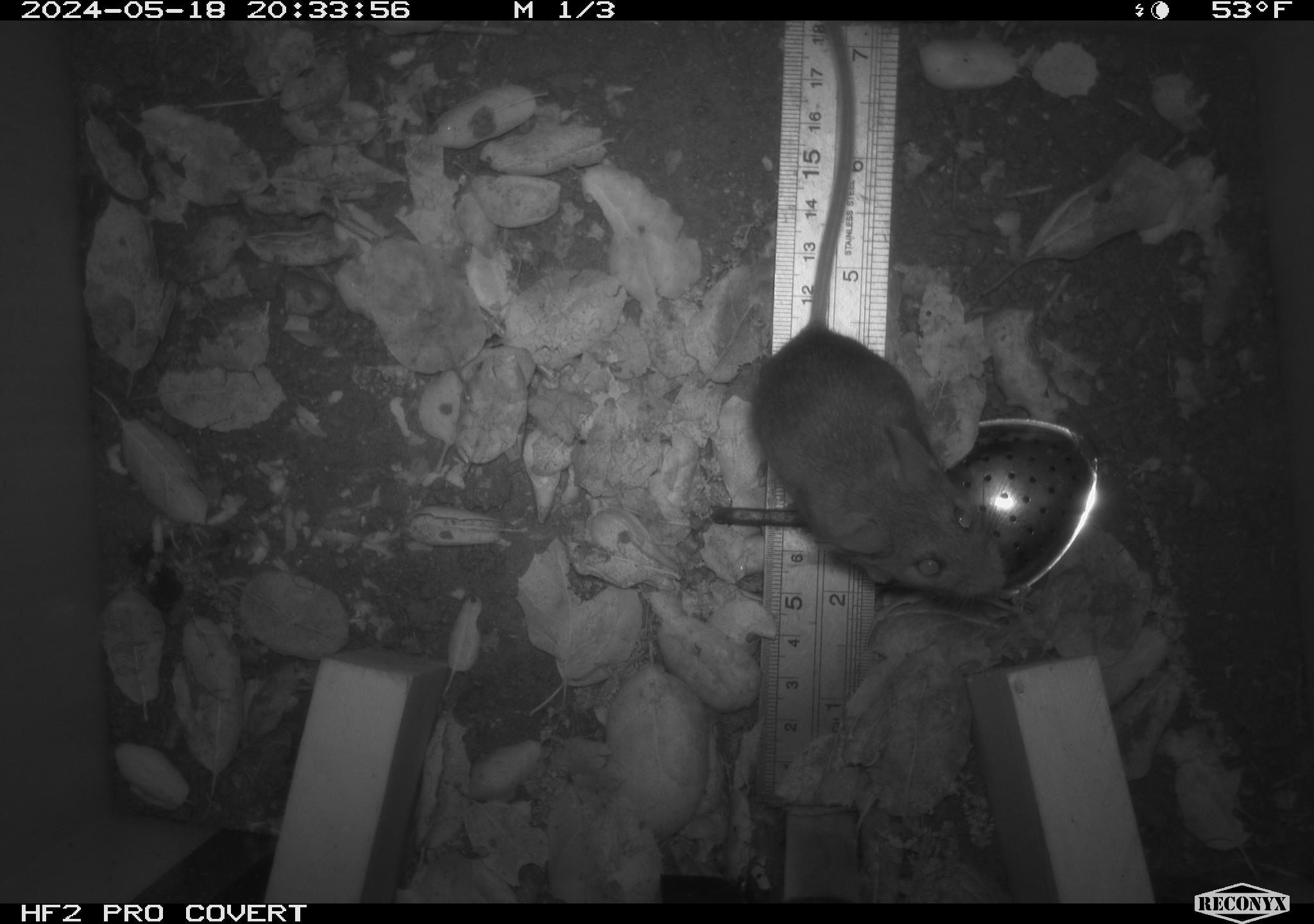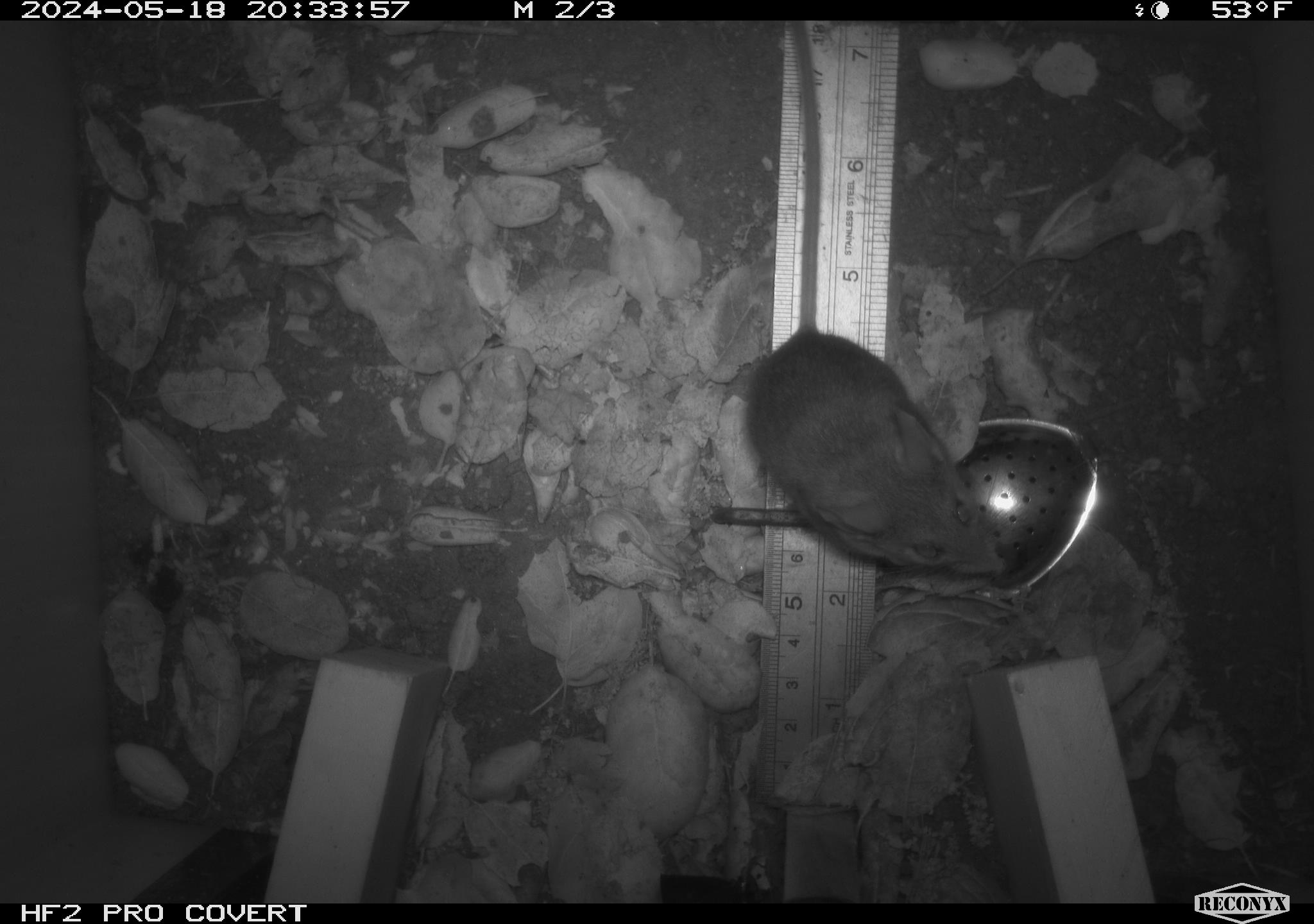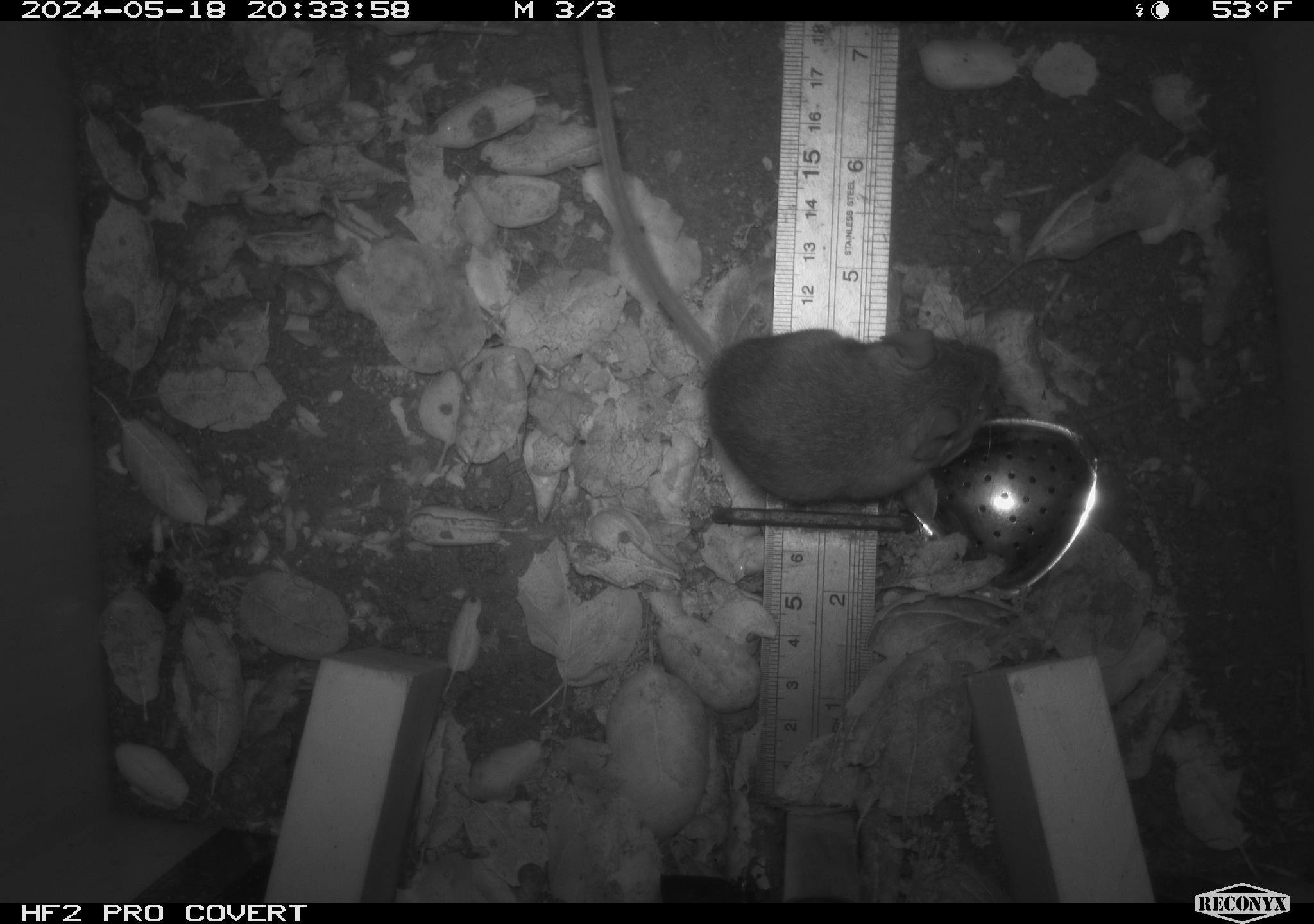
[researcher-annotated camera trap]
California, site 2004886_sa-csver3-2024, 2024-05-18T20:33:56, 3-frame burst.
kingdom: Animalia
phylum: Chordata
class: Mammalia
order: Rodentia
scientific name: Rodentia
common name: rodent